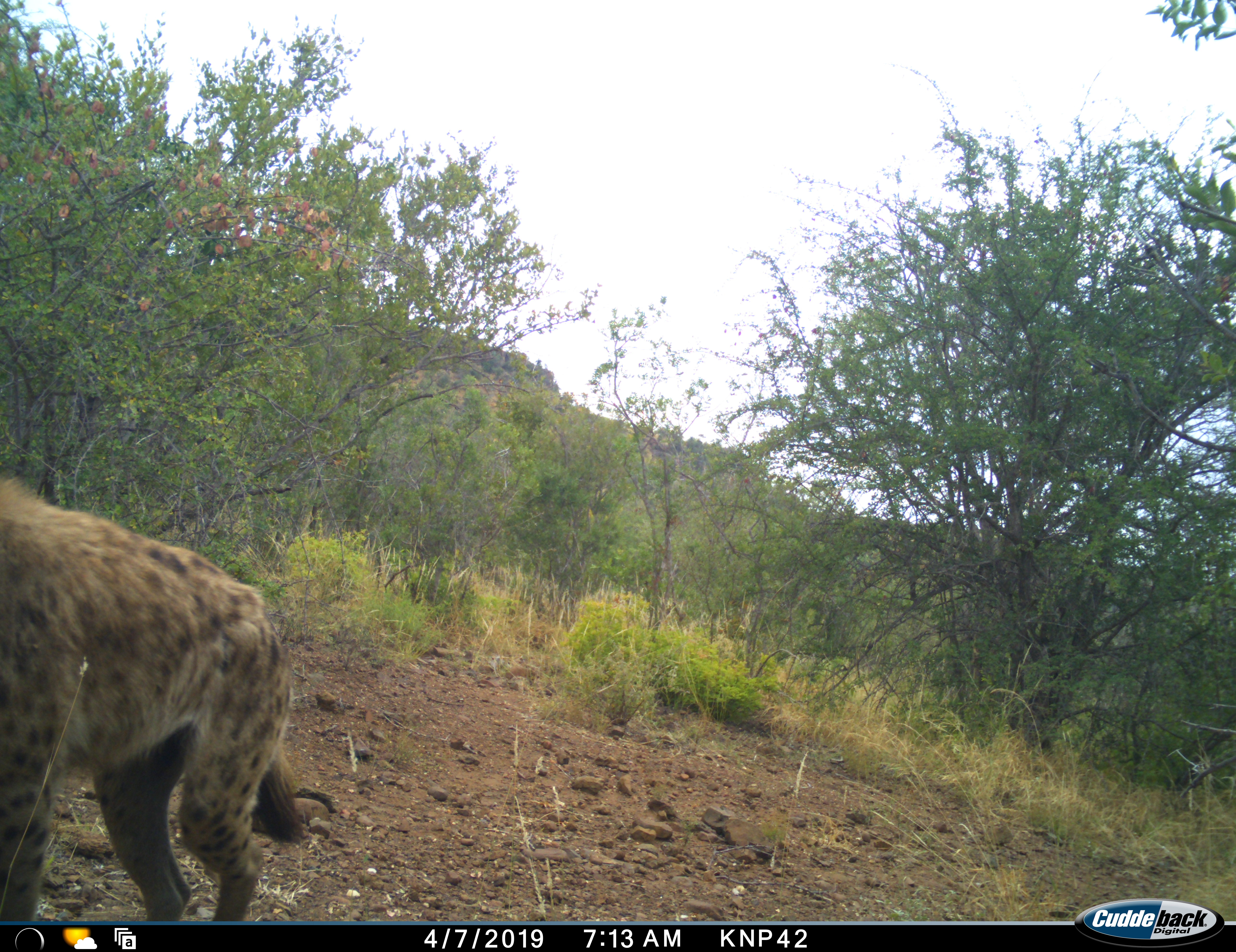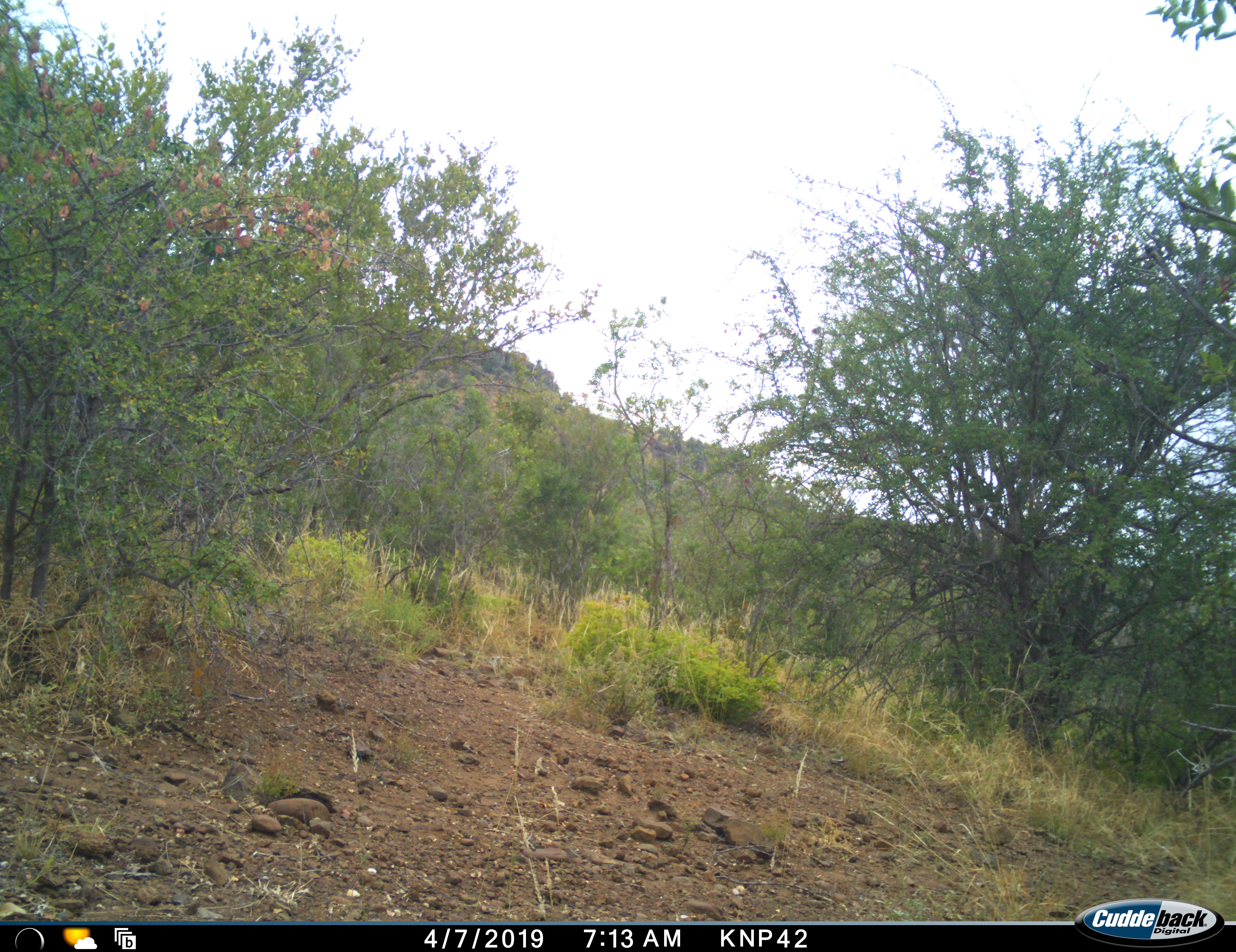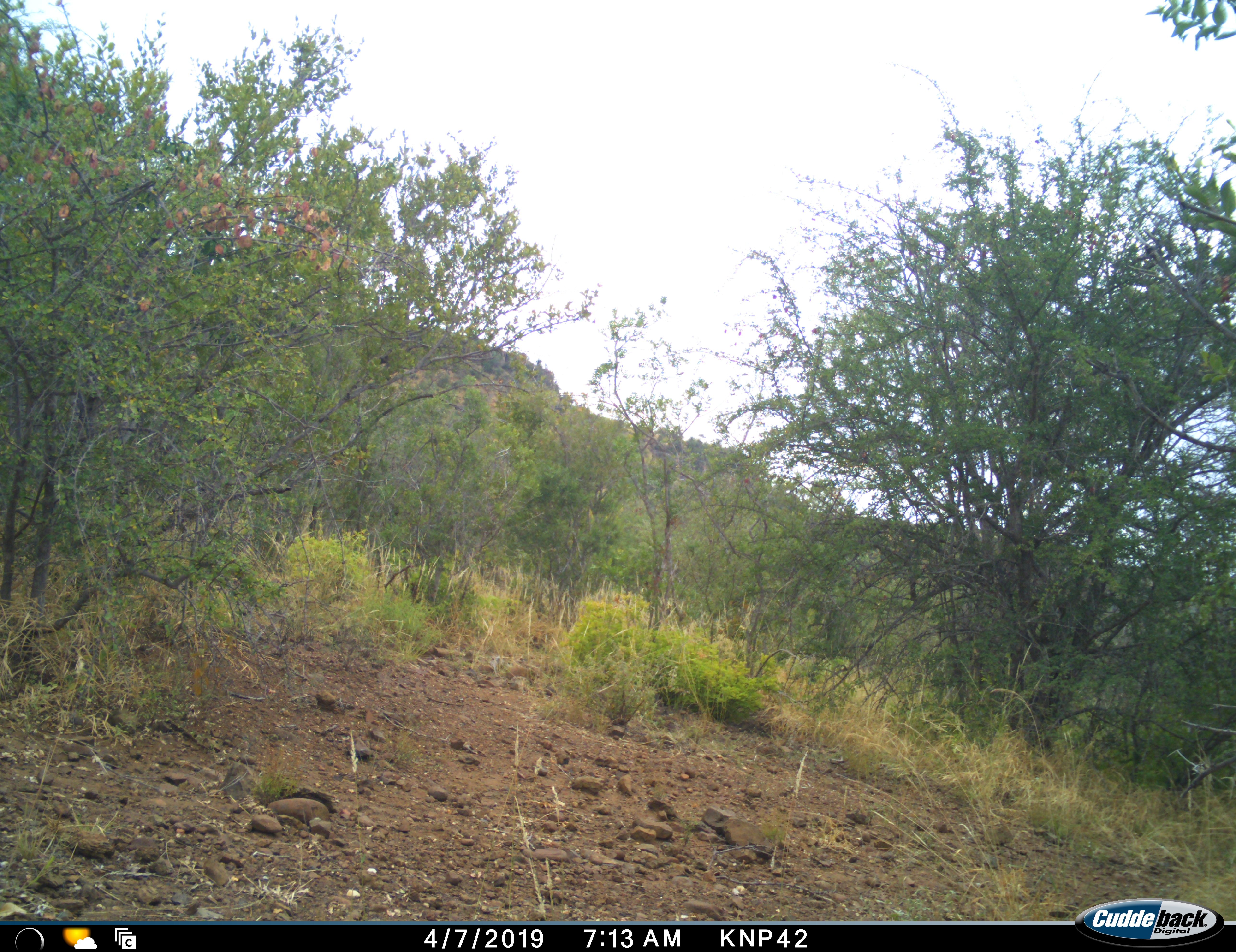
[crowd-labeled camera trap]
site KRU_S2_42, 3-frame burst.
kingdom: Animalia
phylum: Chordata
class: Mammalia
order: Carnivora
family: Hyaenidae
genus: Crocuta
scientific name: Crocuta crocuta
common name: spotted hyena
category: hyenaspotted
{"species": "hyenaspotted (spotted hyena) (Crocuta crocuta)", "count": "1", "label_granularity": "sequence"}